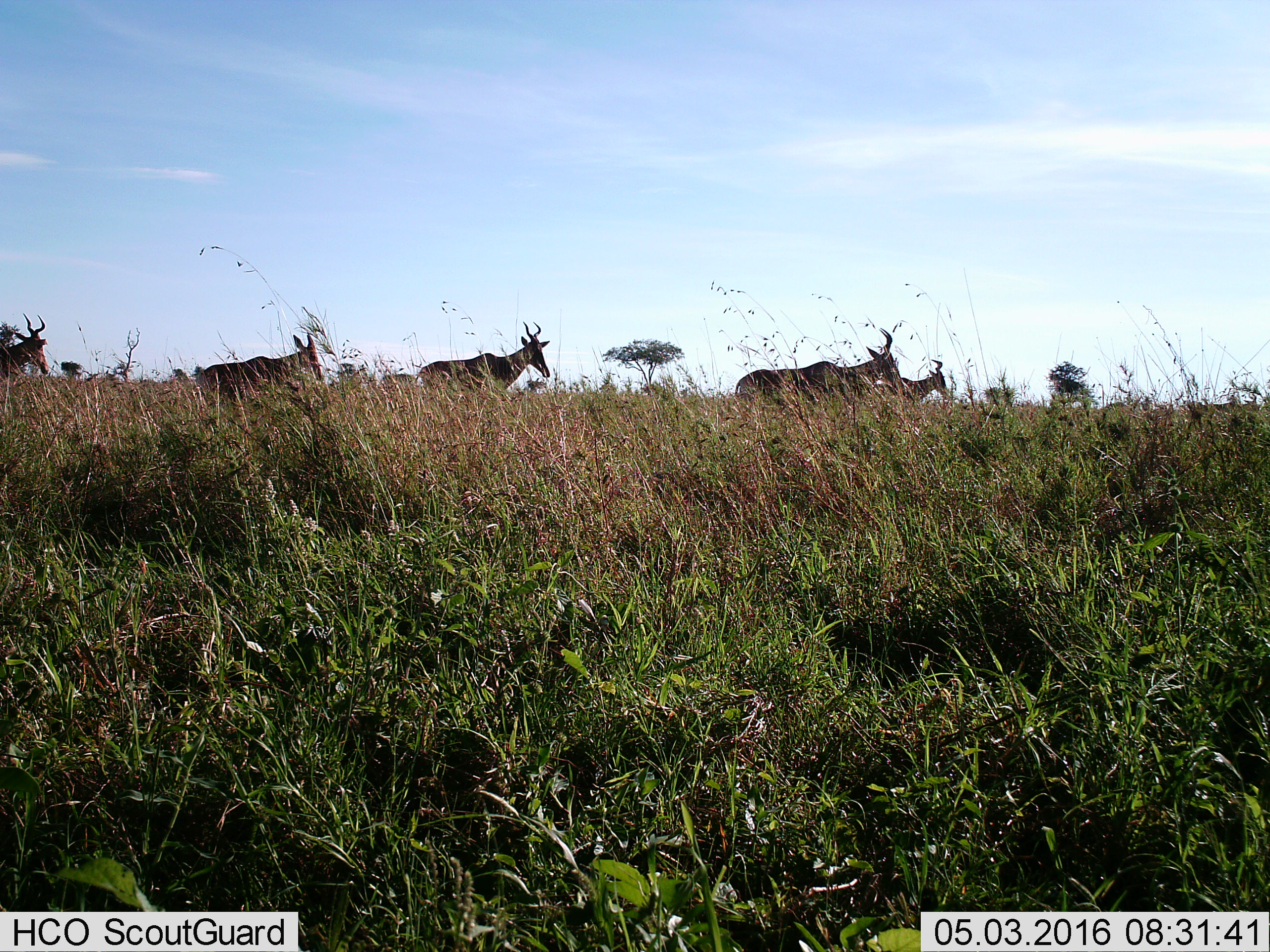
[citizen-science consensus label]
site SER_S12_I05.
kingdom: Animalia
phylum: Chordata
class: Mammalia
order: Artiodactyla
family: Bovidae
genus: Alcelaphus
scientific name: Alcelaphus buselaphus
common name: hartebeest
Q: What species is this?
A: Hartebeest (Alcelaphus buselaphus).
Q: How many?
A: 5.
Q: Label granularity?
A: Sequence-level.